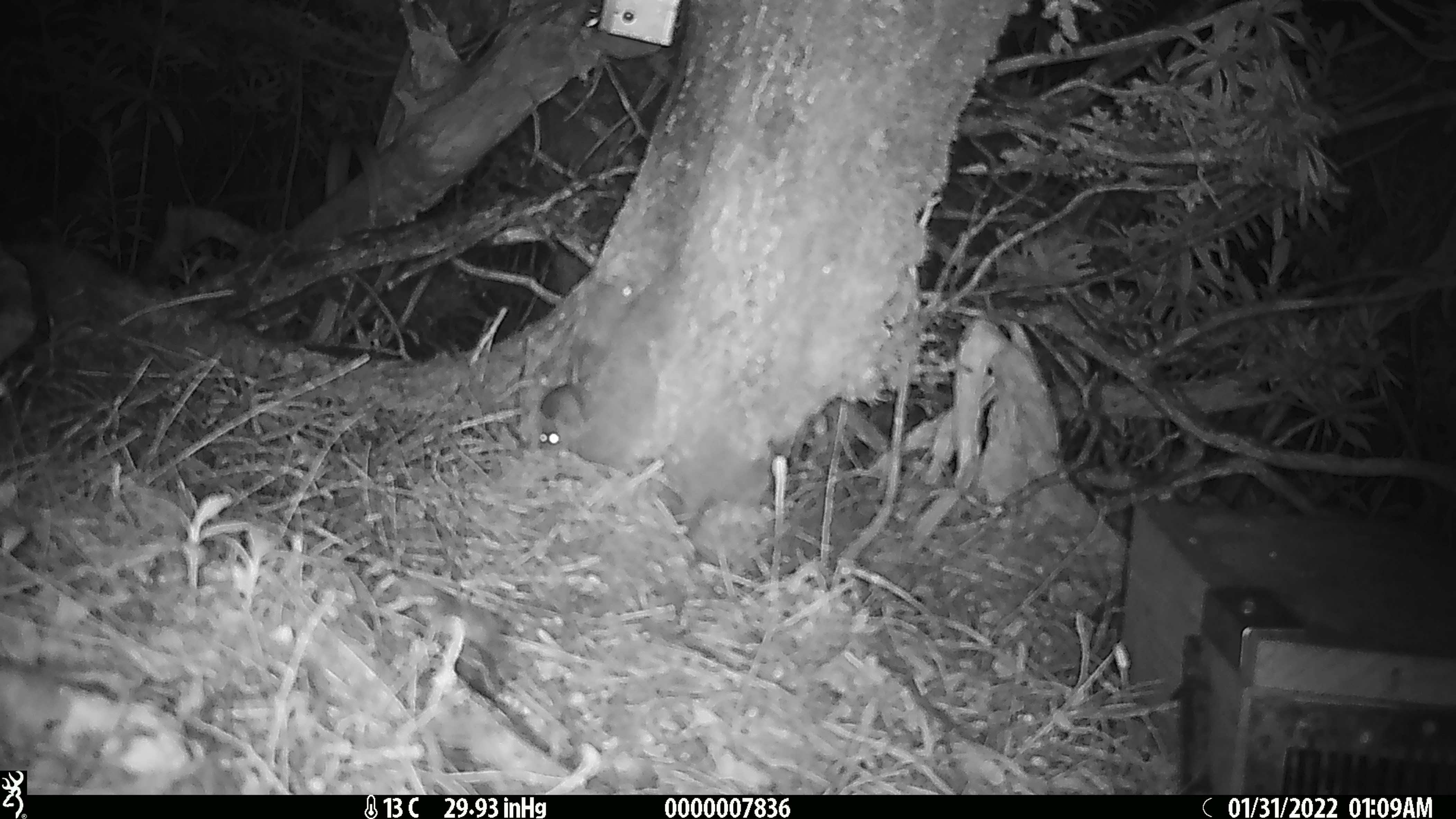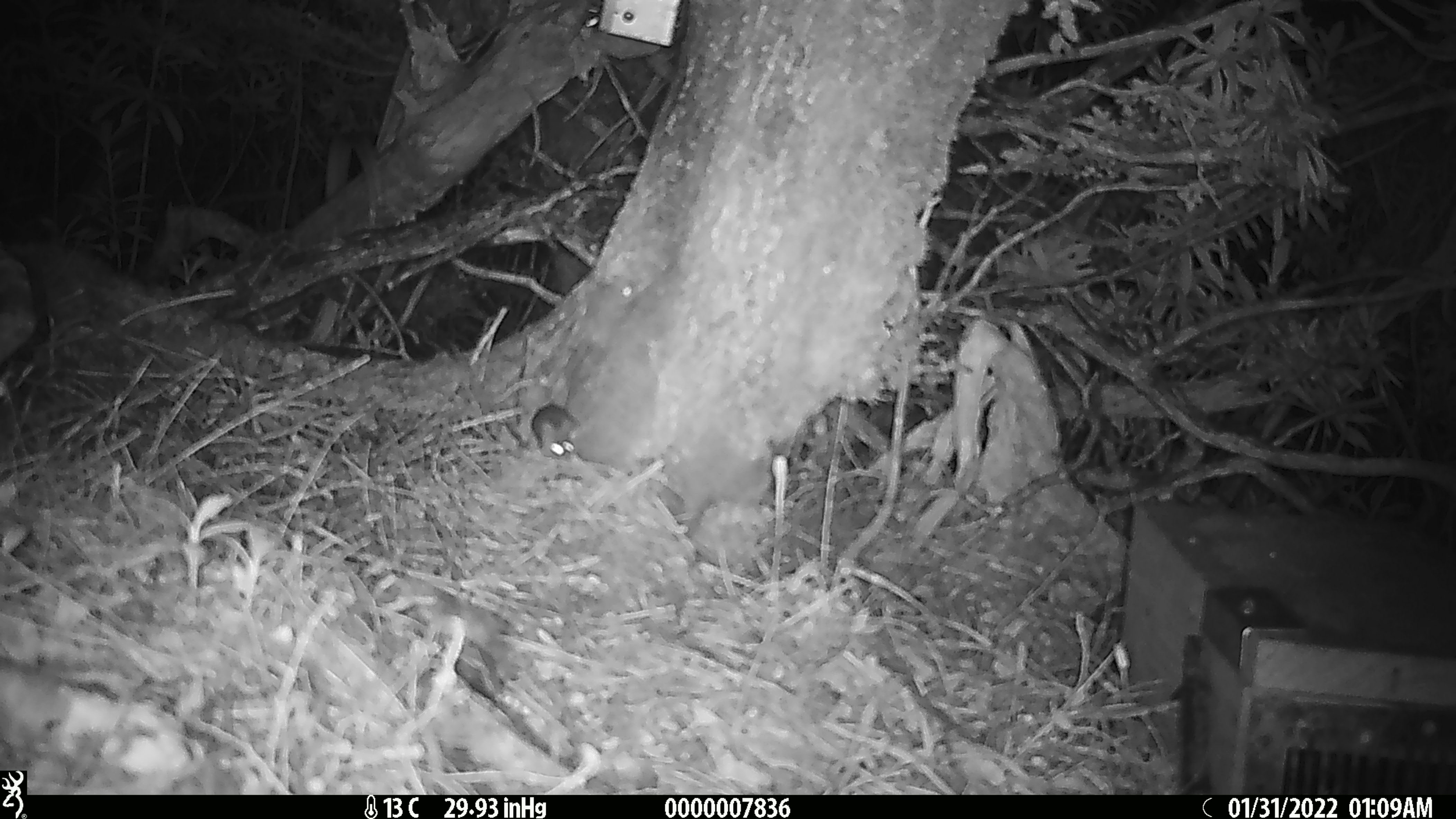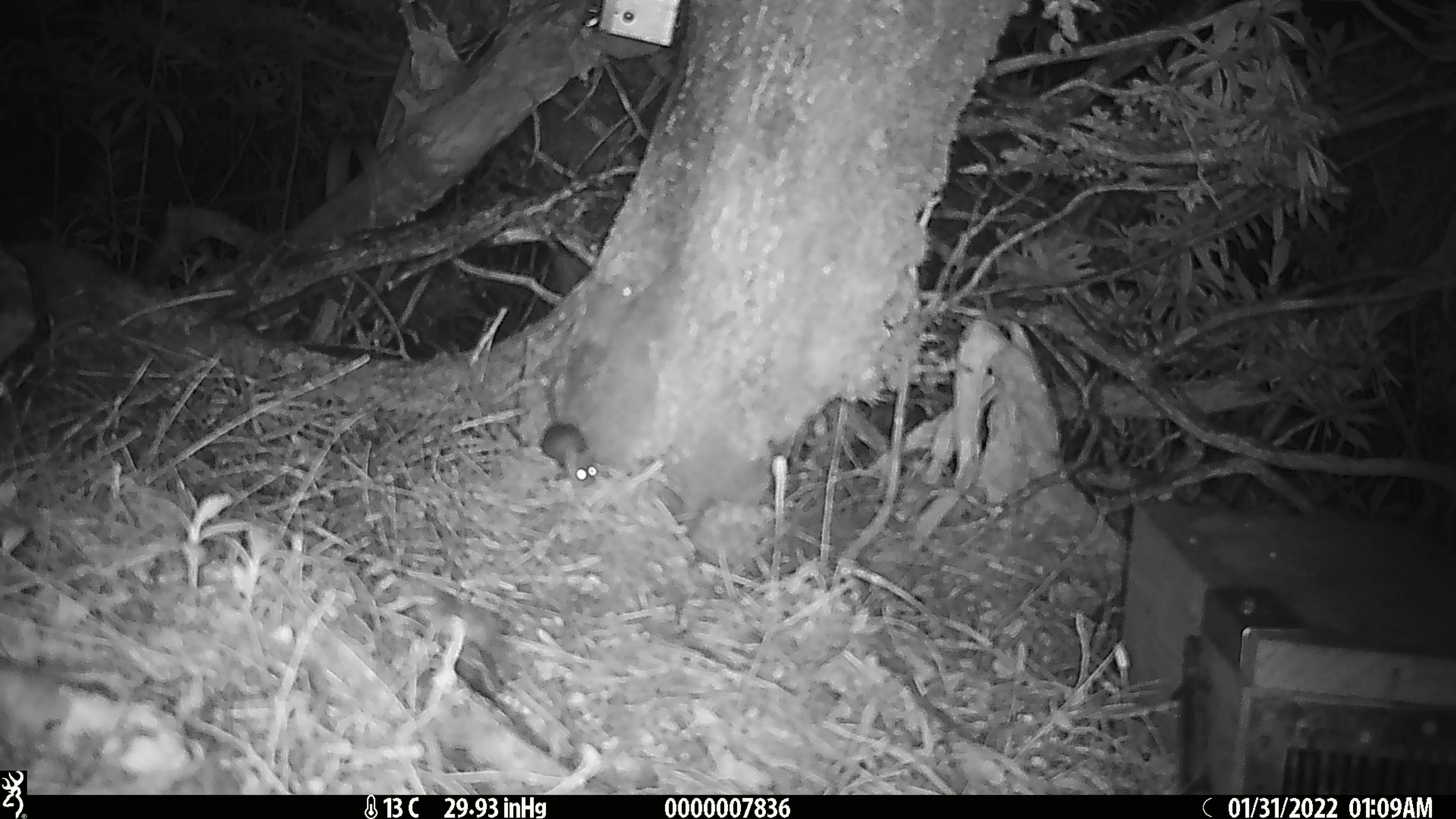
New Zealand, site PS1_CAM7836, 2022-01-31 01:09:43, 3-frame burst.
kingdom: Animalia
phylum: Chordata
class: Mammalia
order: Rodentia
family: Muridae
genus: Mus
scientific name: Mus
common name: mouse